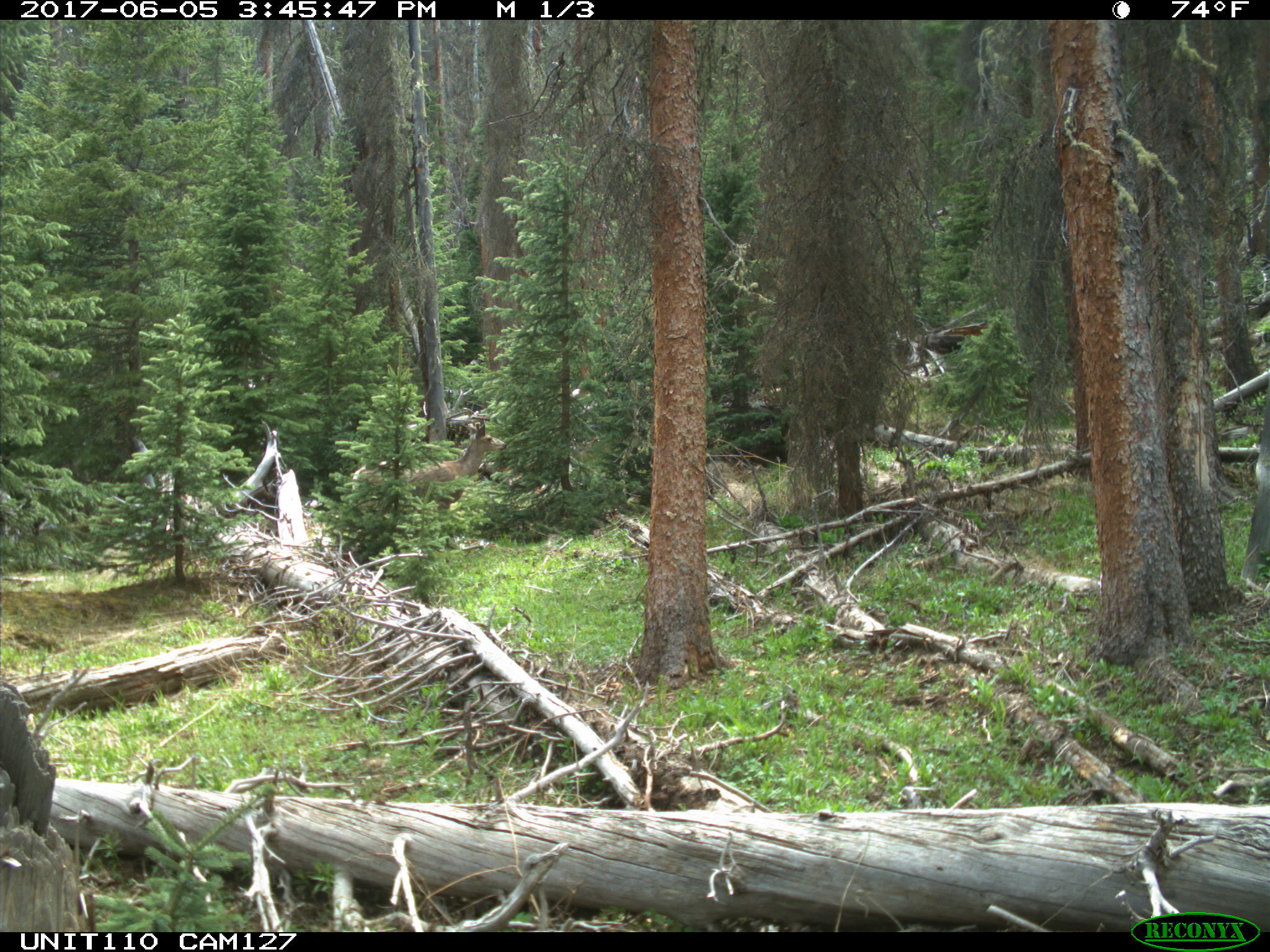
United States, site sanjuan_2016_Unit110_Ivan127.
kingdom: Animalia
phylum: Chordata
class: Mammalia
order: Artiodactyla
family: Cervidae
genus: Odocoileus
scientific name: Odocoileus hemionus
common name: mule deer